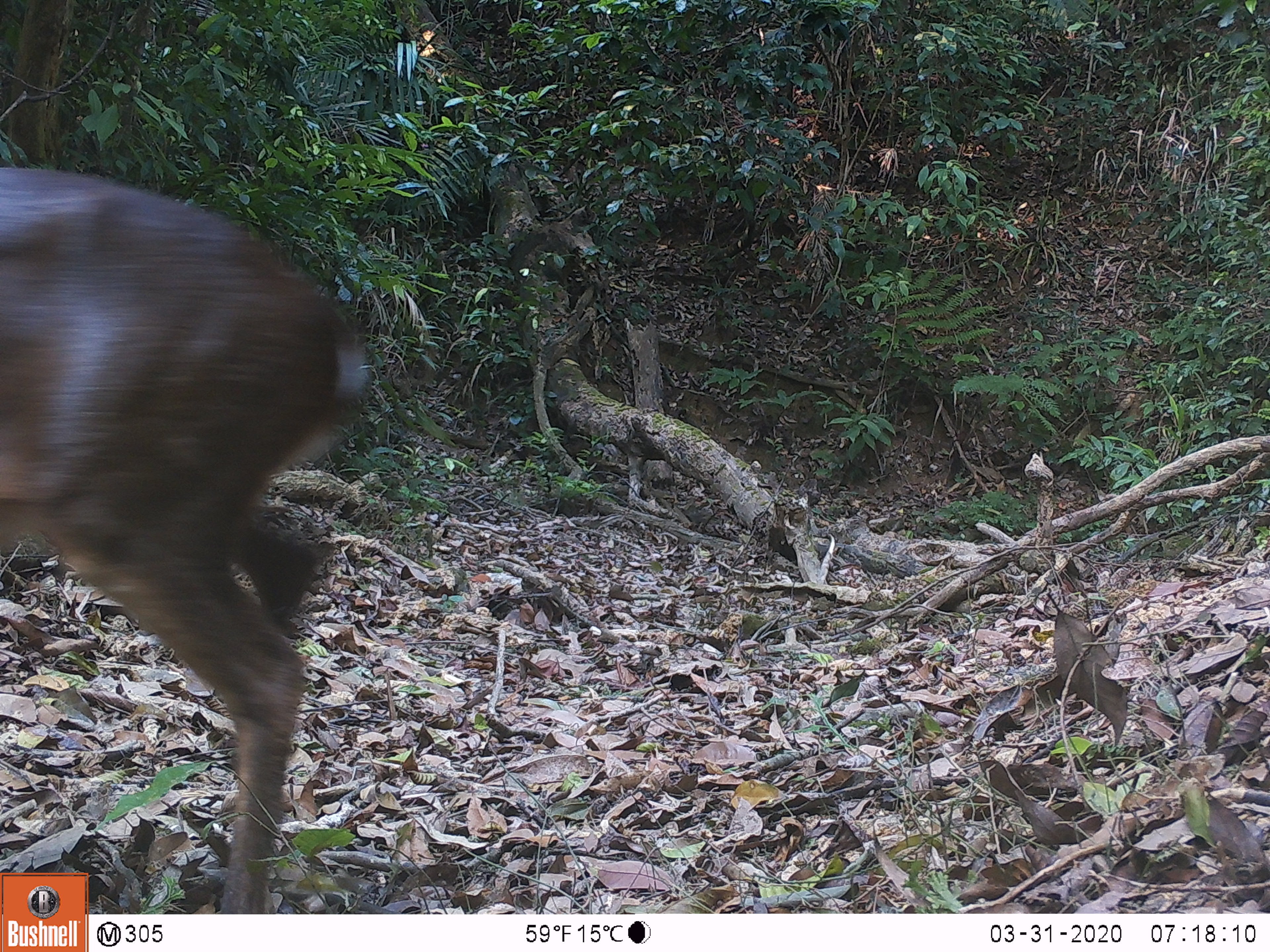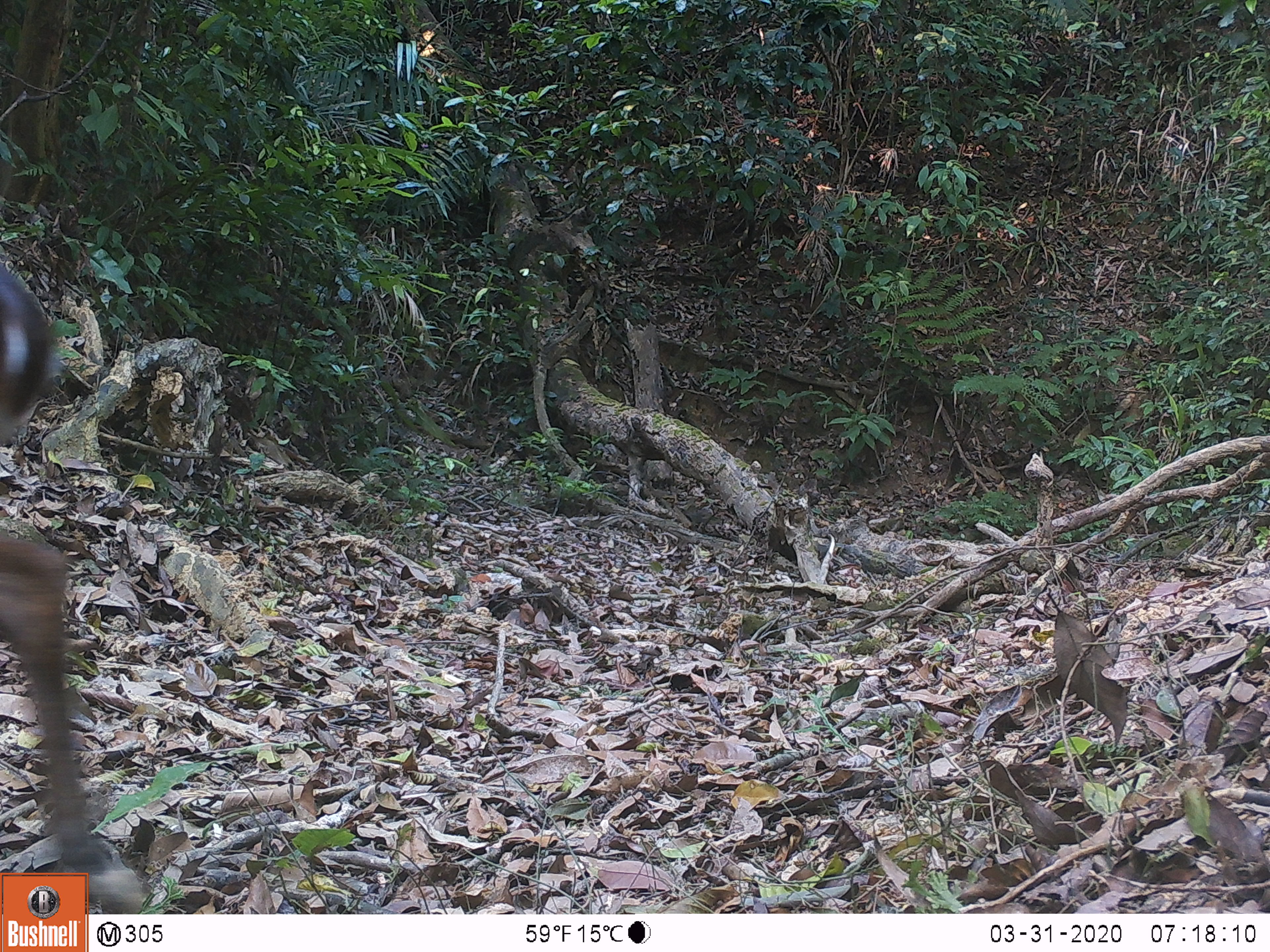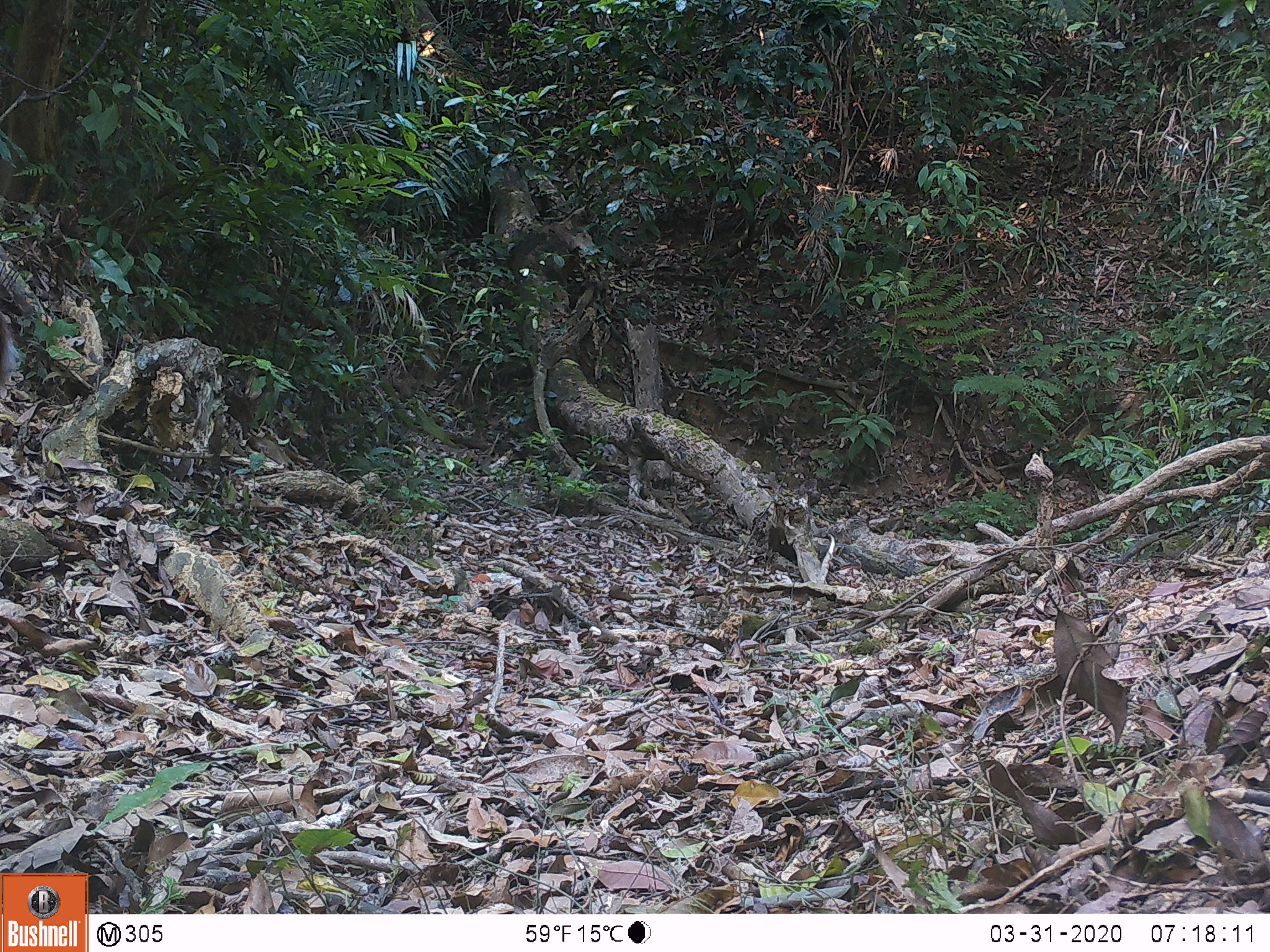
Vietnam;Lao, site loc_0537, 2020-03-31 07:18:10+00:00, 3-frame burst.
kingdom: Animalia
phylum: Chordata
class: Mammalia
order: Artiodactyla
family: Cervidae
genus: Muntiacus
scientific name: Muntiacus vuquangensis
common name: large-antlered muntjac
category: large antlered muntjac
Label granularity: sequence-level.